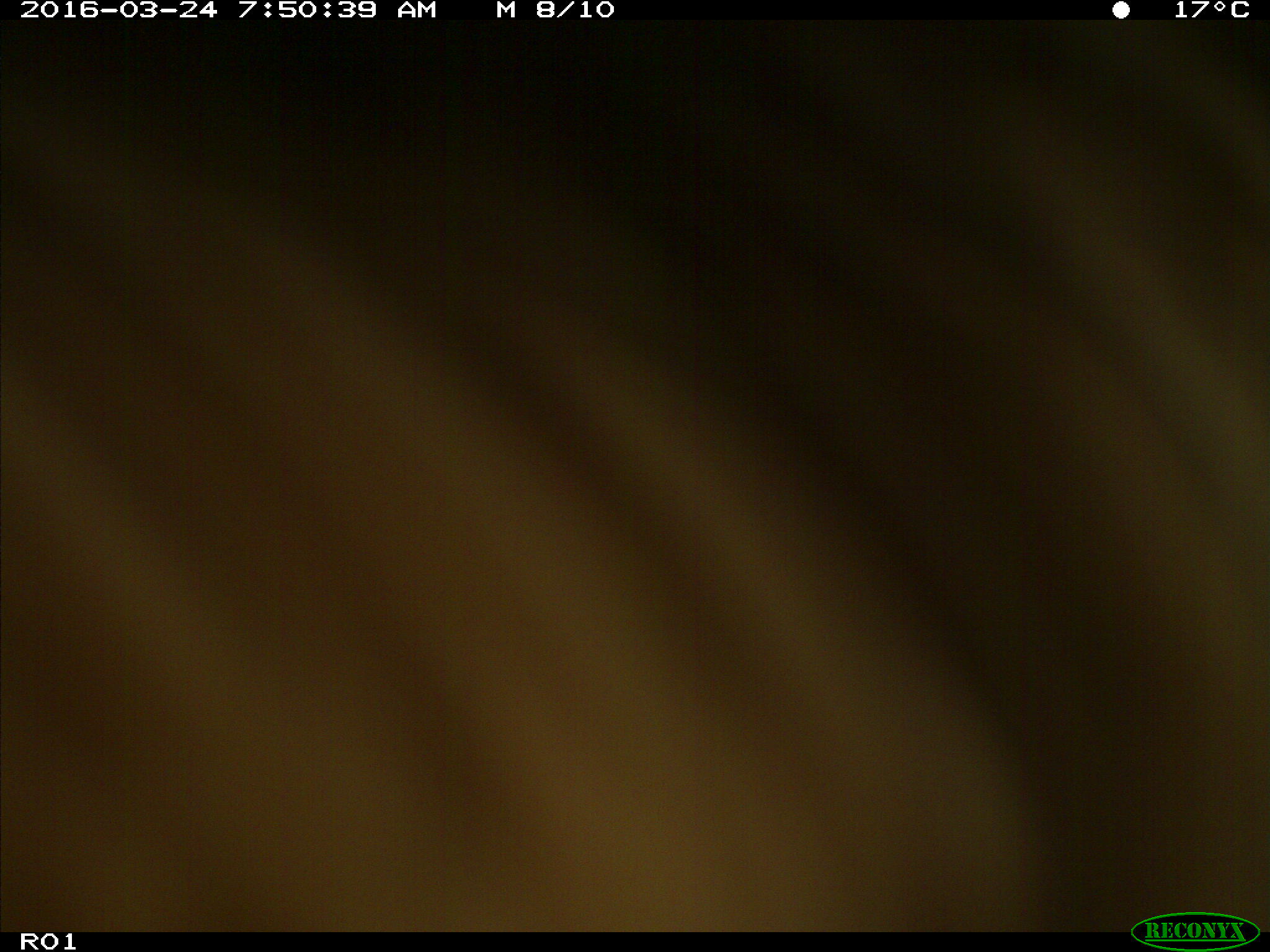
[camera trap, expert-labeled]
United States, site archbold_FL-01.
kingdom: Animalia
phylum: Chordata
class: Mammalia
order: Artiodactyla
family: Bovidae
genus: Bos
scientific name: Bos taurus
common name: domestic cow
Bos taurus (domestic cow).